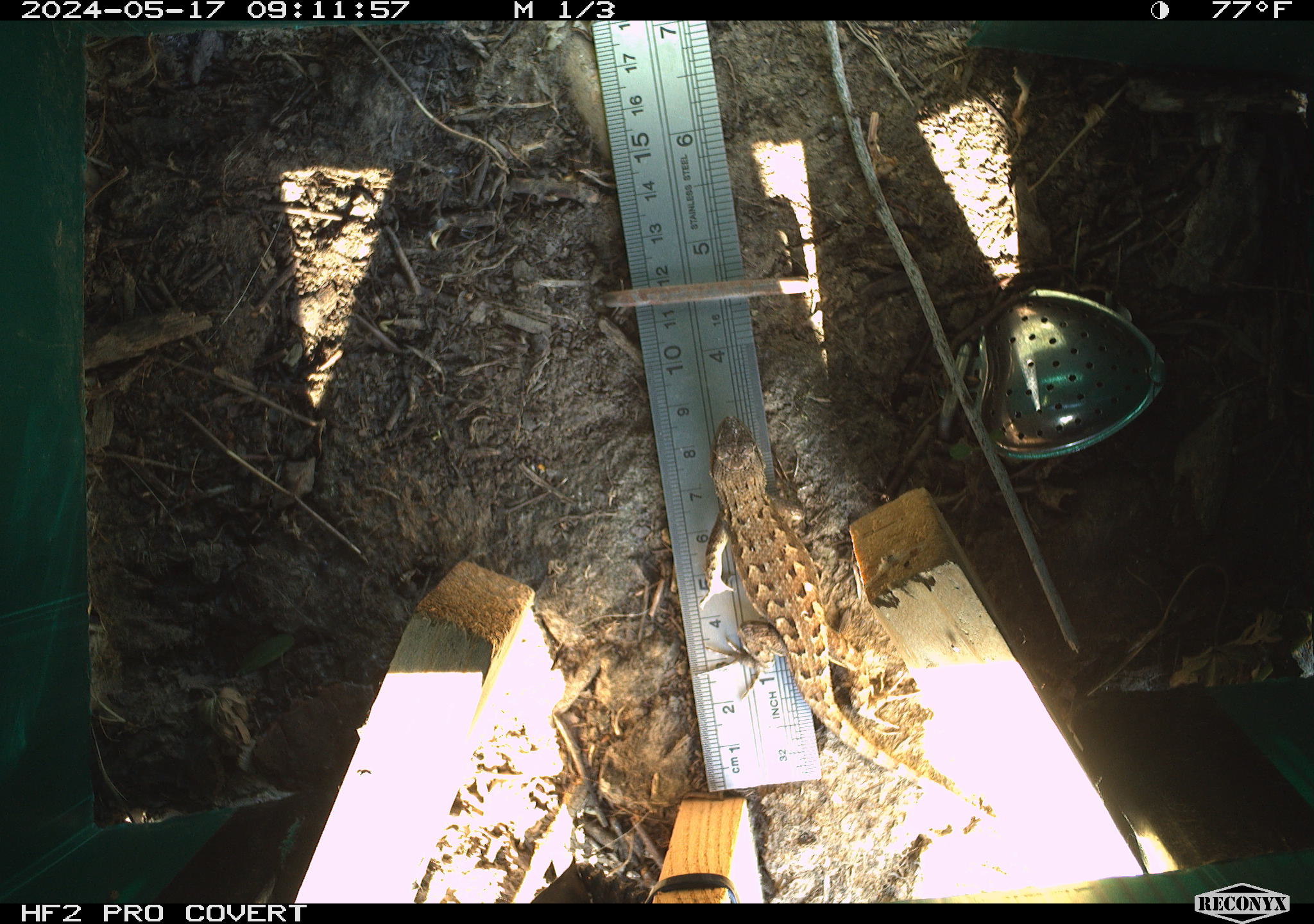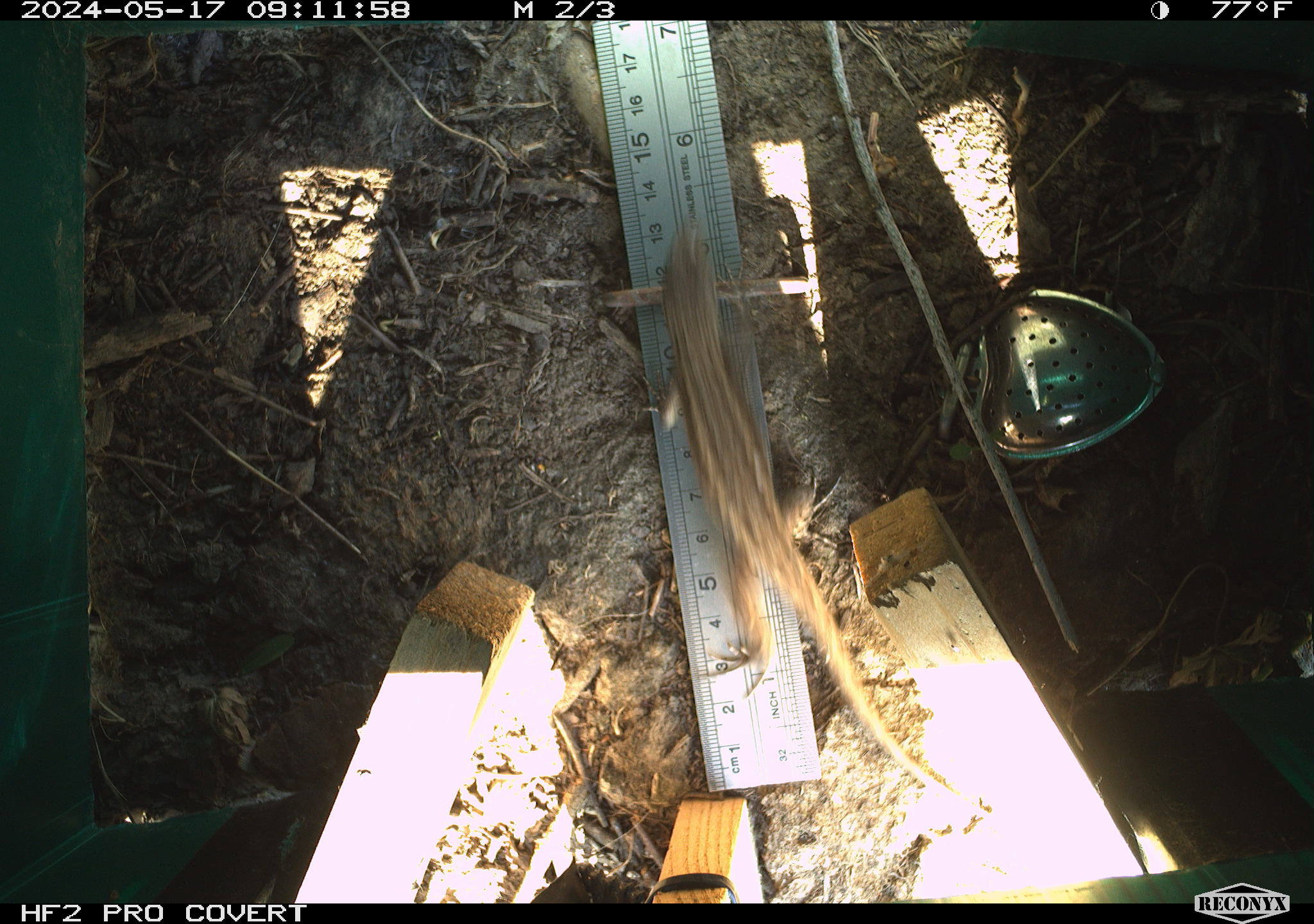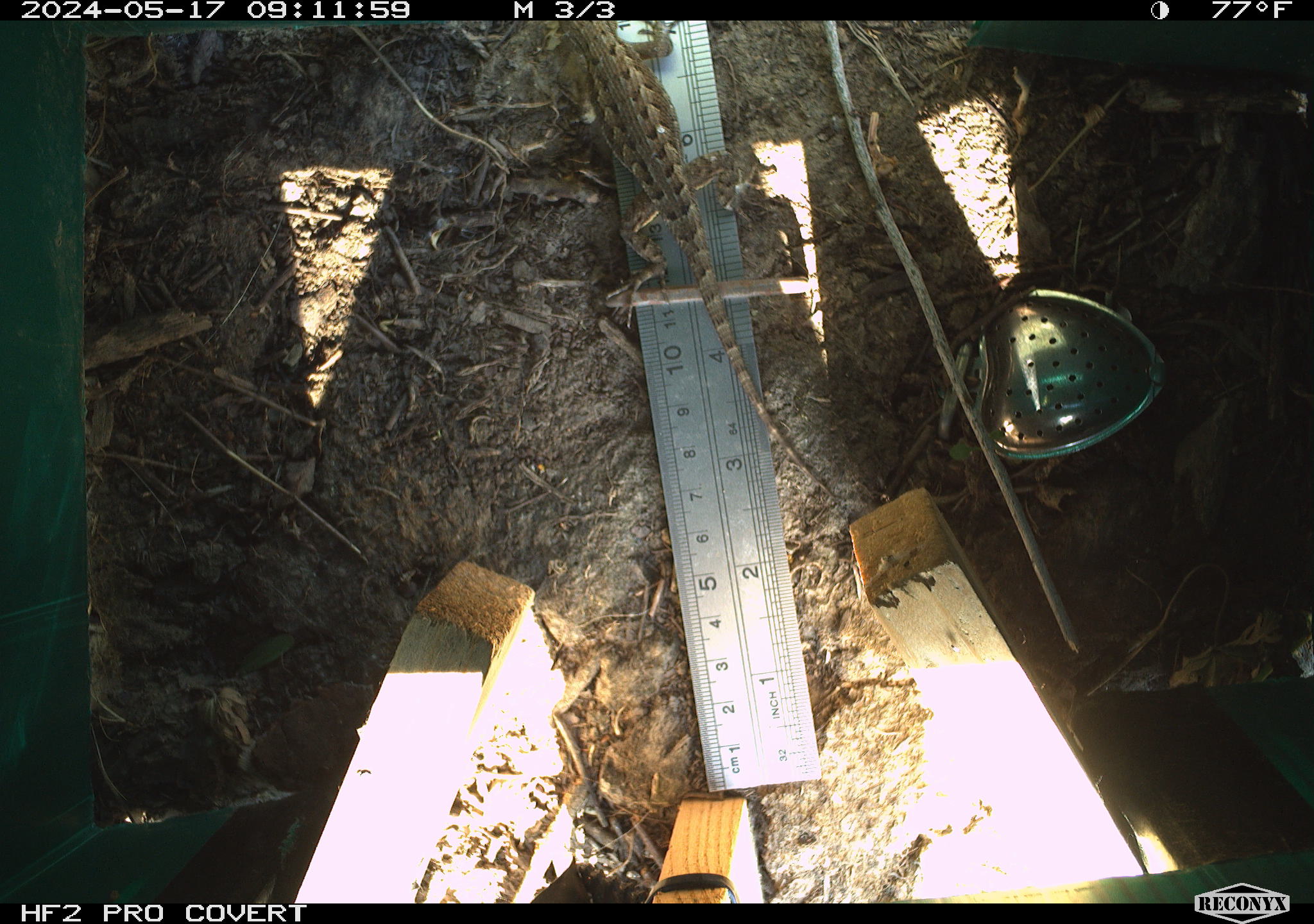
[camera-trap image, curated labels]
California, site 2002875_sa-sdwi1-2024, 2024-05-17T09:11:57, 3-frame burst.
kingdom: Animalia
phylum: Chordata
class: Reptilia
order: Squamata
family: Phrynosomatidae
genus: Sceloporus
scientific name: Sceloporus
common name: spiny lizards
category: sceloporus species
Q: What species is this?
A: Sceloporus species (spiny lizards) (Sceloporus).